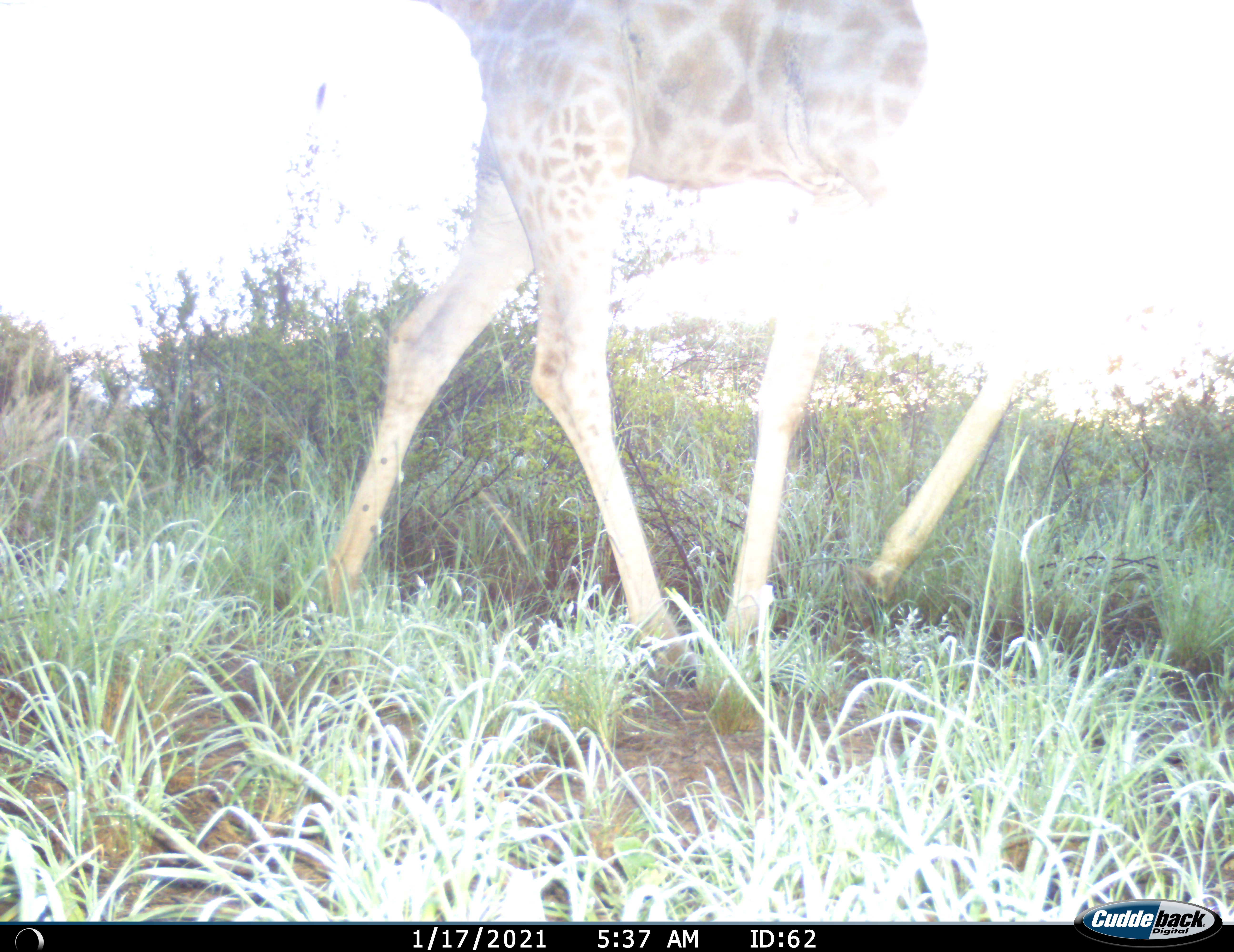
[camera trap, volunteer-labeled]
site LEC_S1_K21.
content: unidentified animal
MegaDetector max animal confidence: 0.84